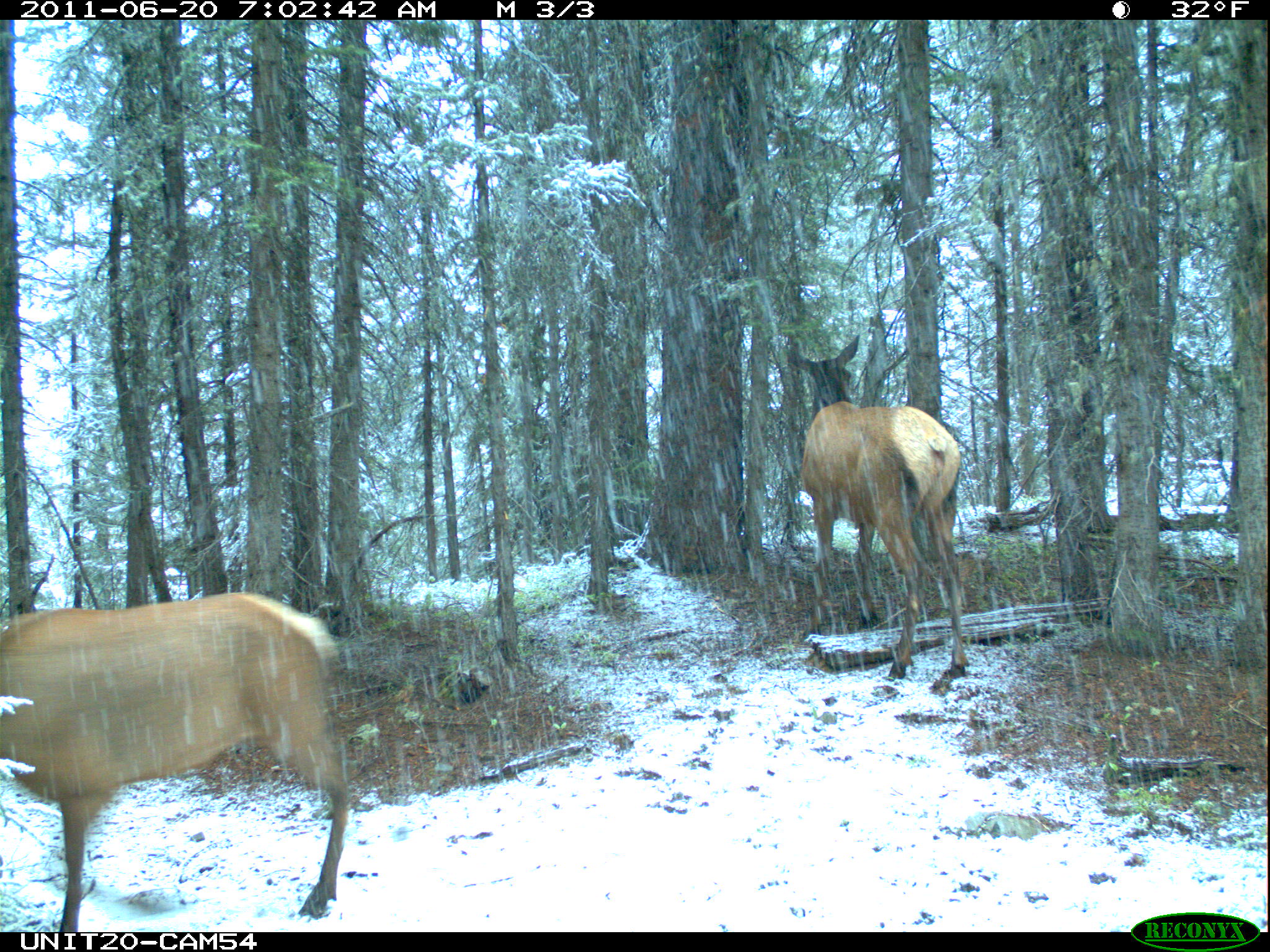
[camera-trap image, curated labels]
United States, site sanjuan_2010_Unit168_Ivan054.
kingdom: Animalia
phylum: Chordata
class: Mammalia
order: Artiodactyla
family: Cervidae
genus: Cervus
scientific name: Cervus elaphus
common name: red deer